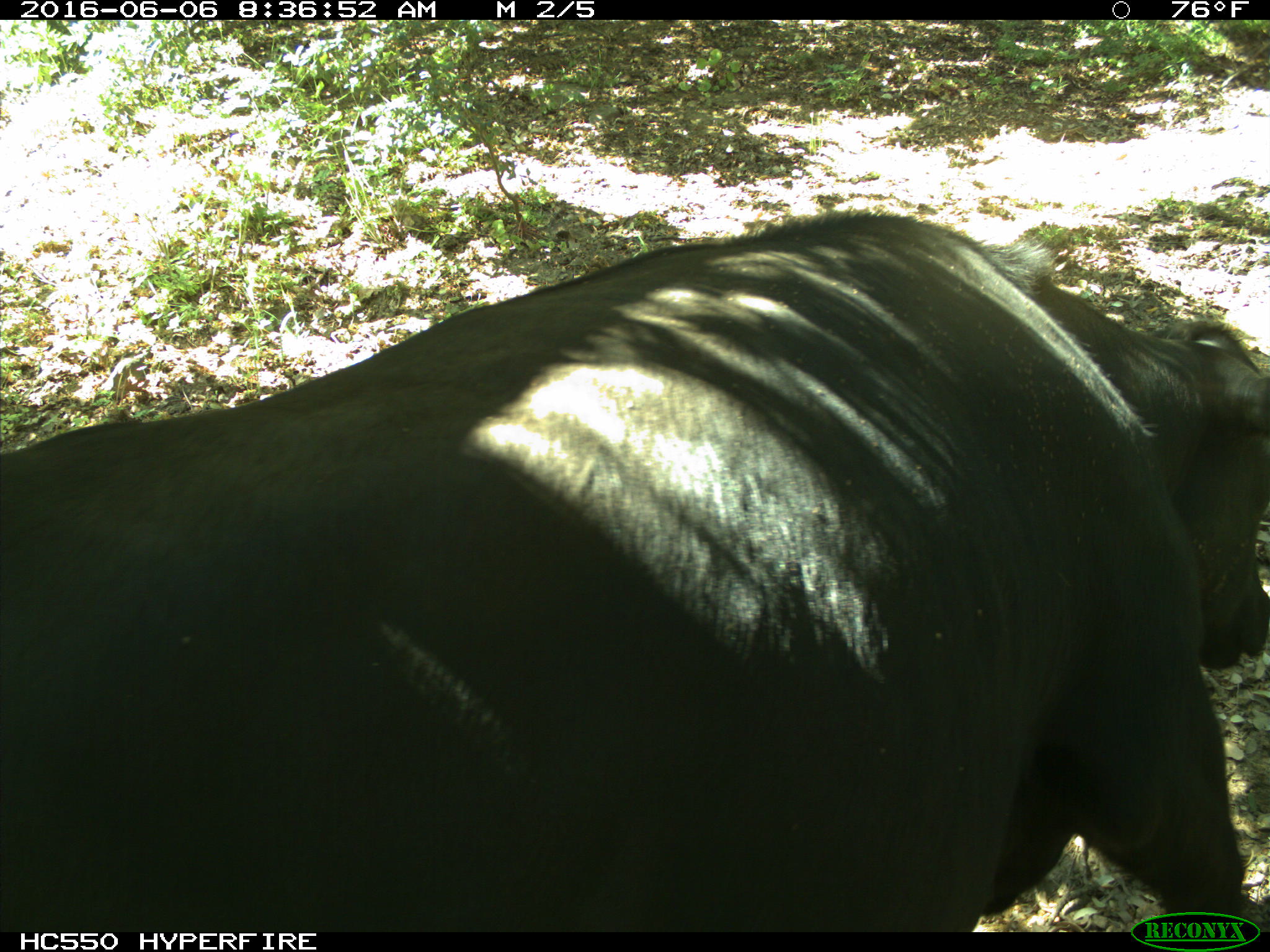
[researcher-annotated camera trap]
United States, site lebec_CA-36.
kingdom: Animalia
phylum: Chordata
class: Mammalia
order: Artiodactyla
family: Bovidae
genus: Bos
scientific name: Bos taurus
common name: domestic cow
Bos taurus (domestic cow).